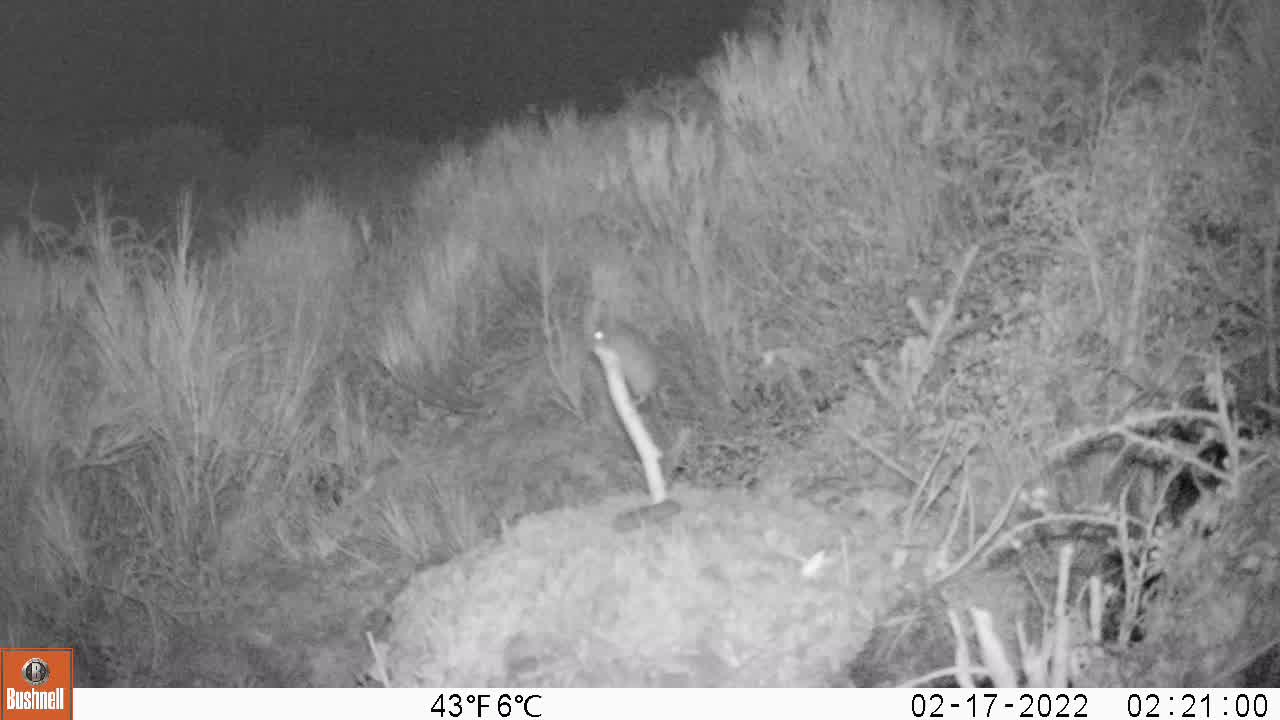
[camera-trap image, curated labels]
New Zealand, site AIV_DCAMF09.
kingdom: Animalia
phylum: Chordata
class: Mammalia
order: Rodentia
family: Muridae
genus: Mus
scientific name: Mus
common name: mouse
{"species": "mouse (Mus)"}